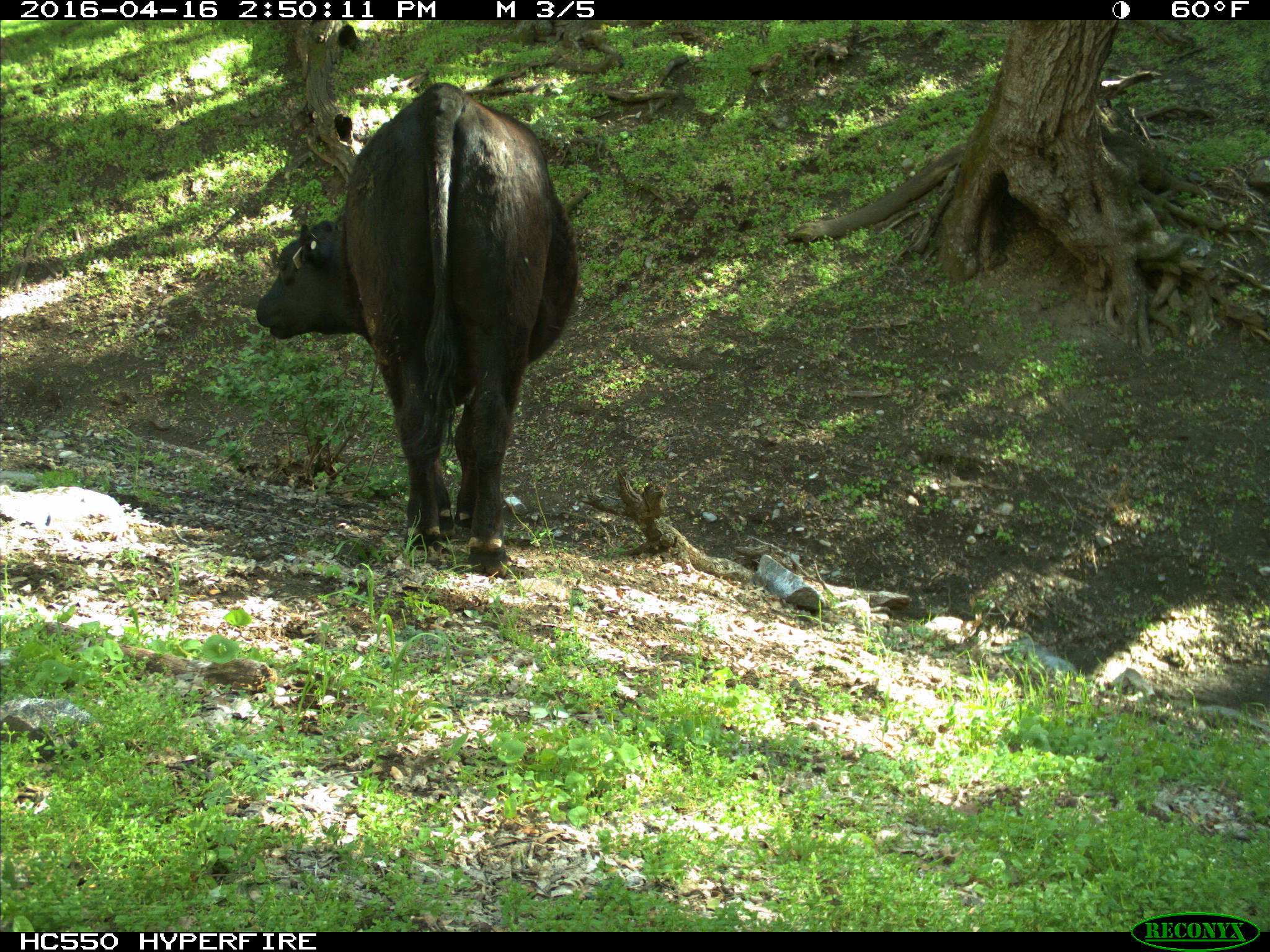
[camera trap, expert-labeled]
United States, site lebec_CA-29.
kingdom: Animalia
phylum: Chordata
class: Mammalia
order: Artiodactyla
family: Bovidae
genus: Bos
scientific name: Bos taurus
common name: domestic cow